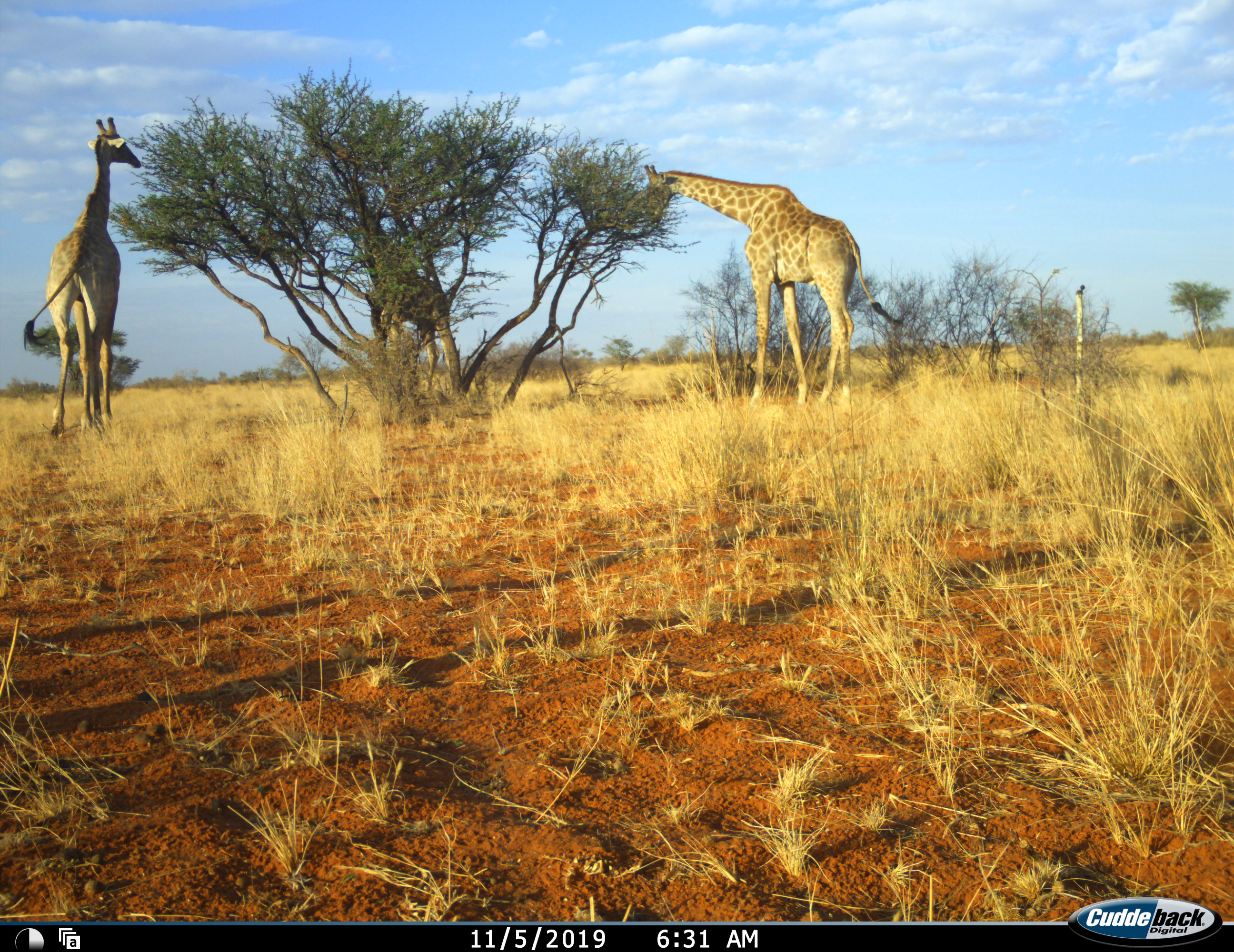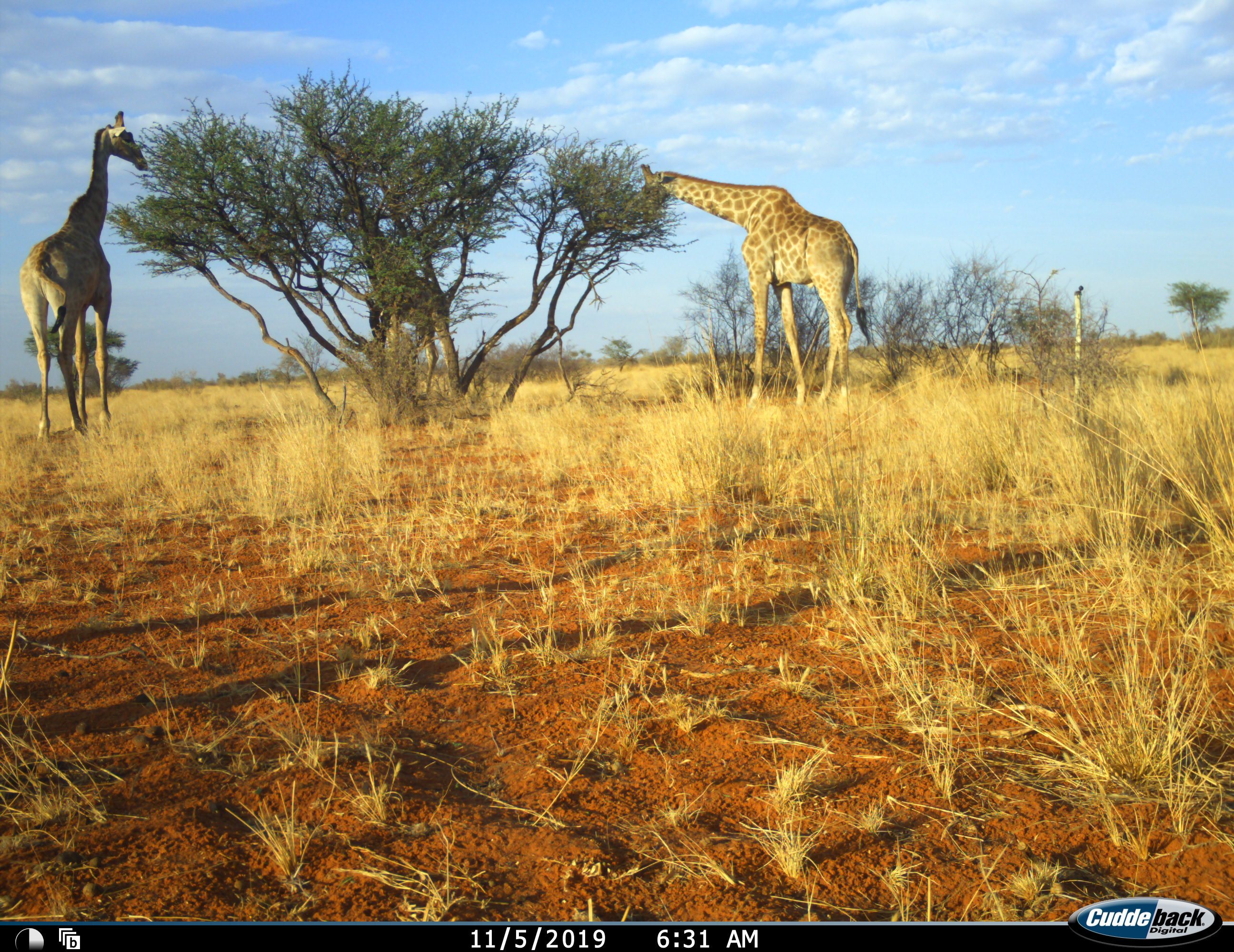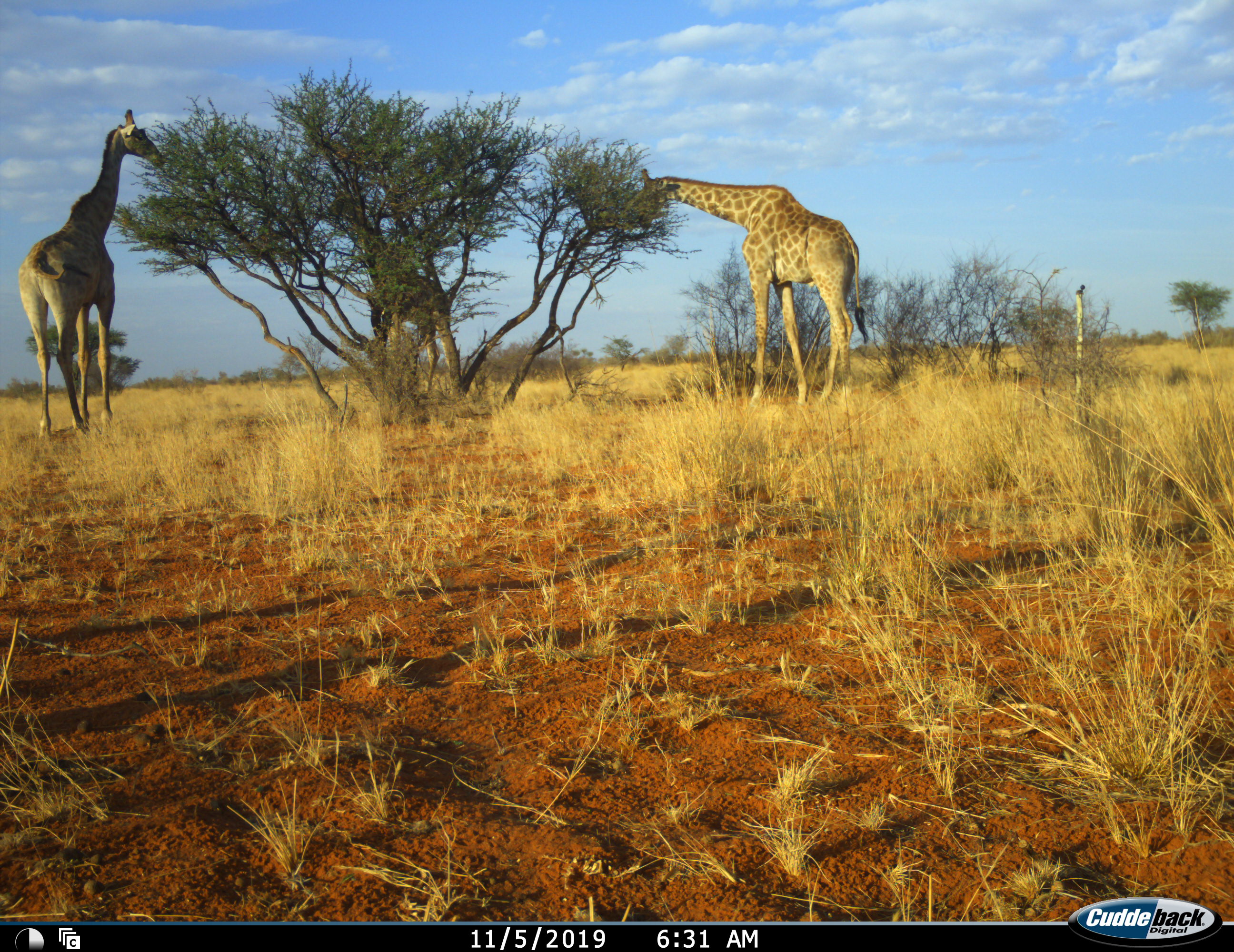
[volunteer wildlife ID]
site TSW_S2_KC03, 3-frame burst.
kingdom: Animalia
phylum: Chordata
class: Mammalia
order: Artiodactyla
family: Giraffidae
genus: Giraffa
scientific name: Giraffa camelopardalis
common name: giraffe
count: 3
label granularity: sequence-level